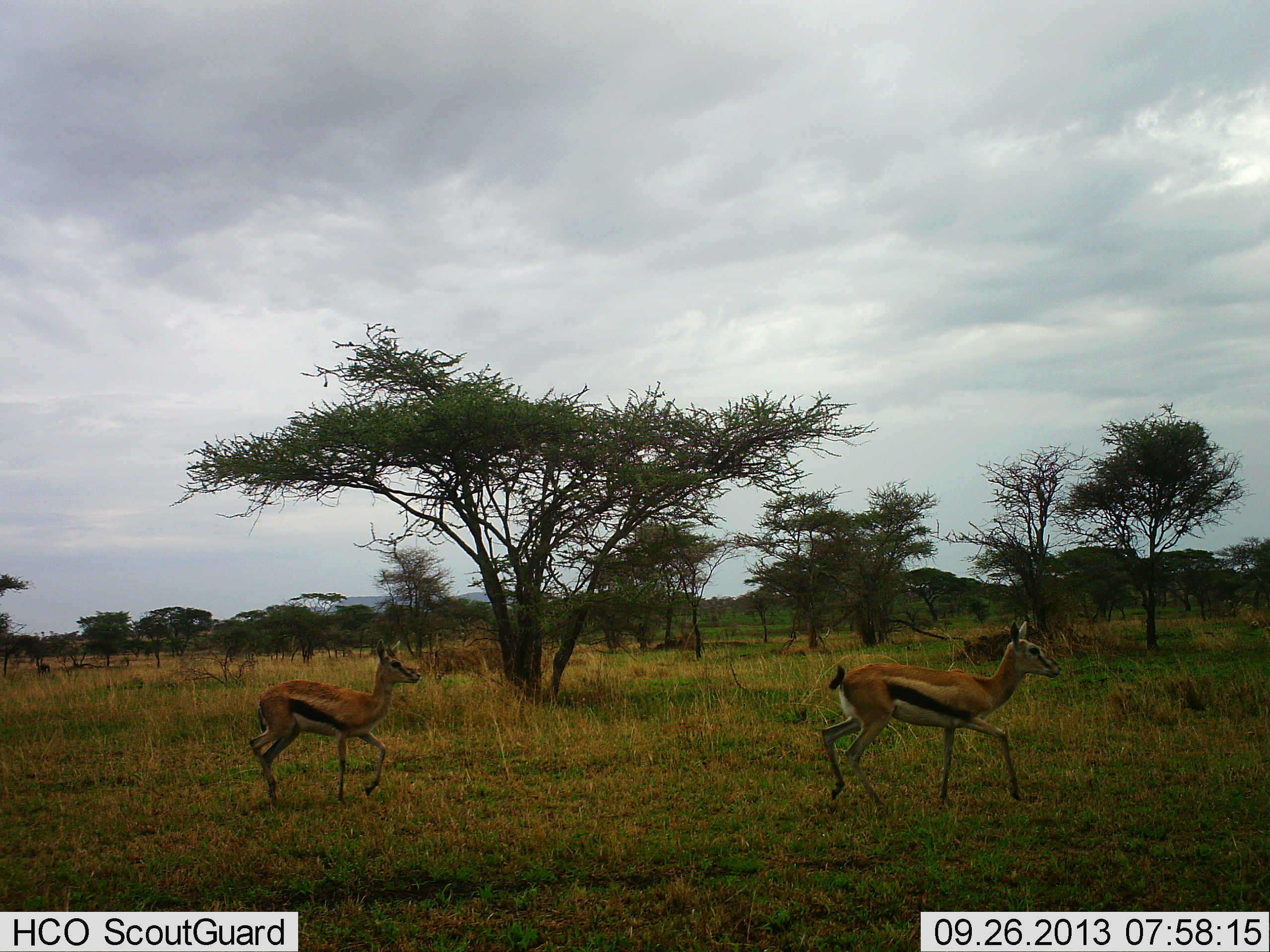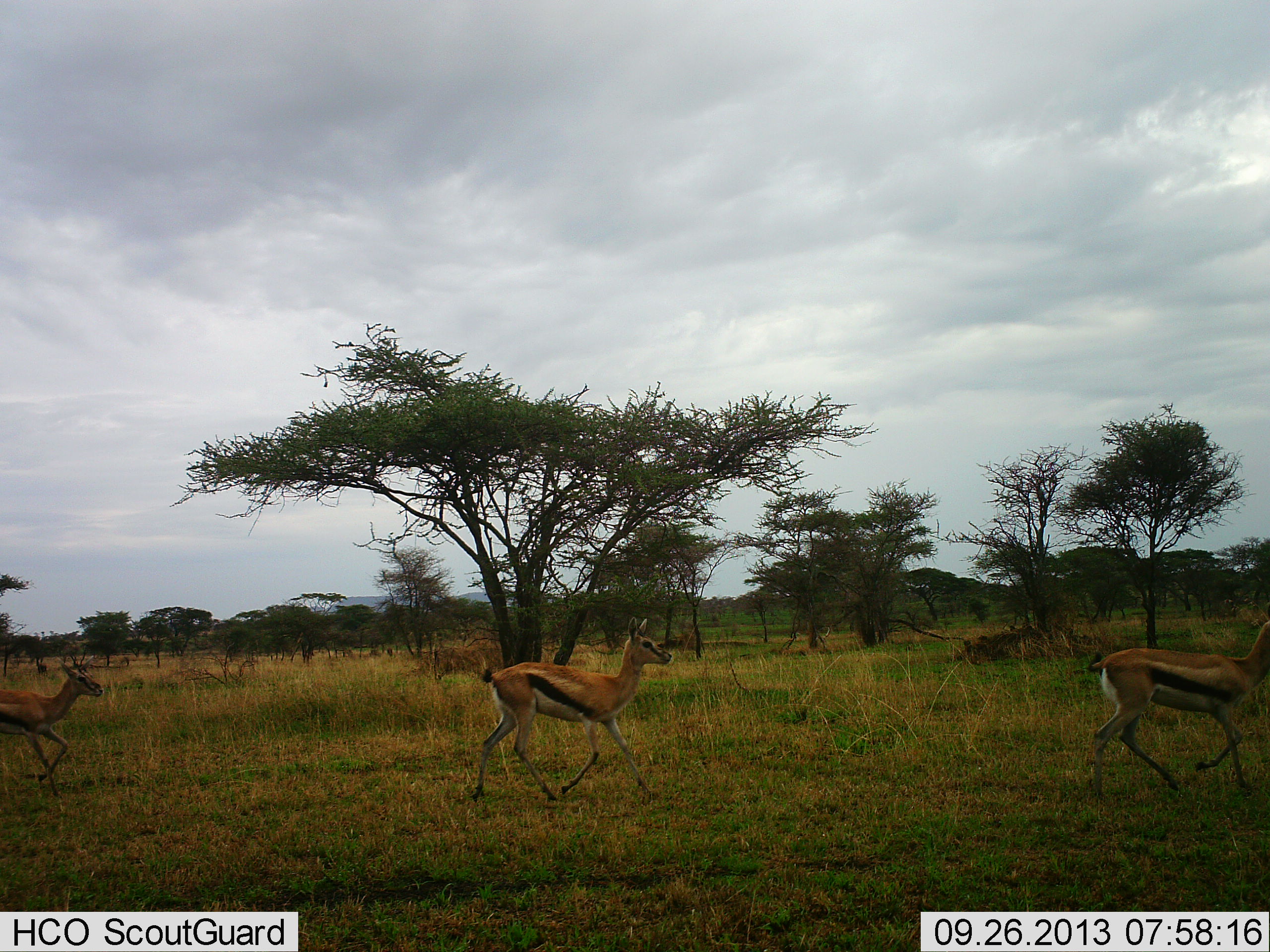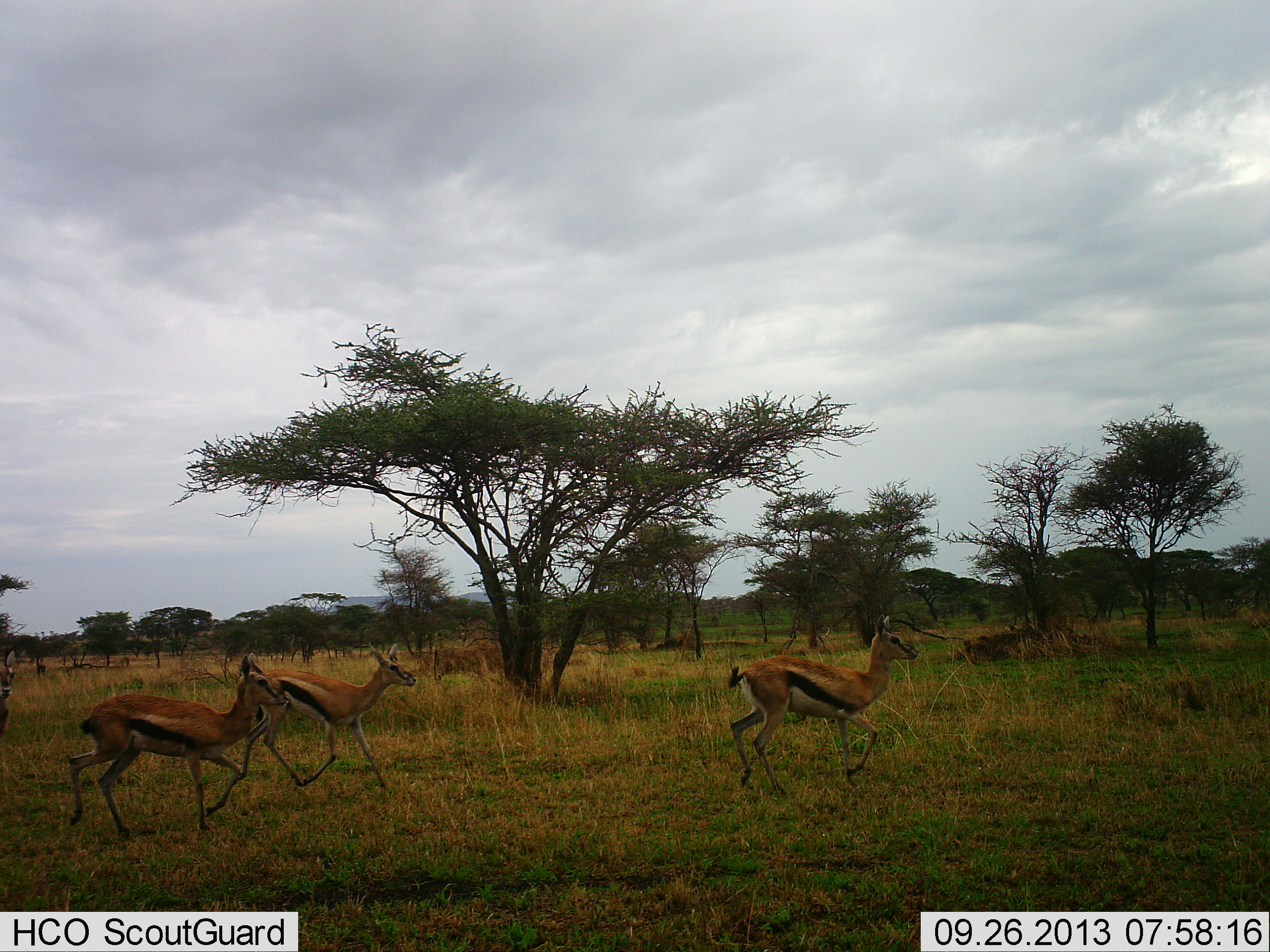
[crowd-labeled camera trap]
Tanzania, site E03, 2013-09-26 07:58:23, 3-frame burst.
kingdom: Animalia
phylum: Chordata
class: Mammalia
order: Artiodactyla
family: Bovidae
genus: Eudorcas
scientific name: Eudorcas thomsonii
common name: thomson's gazelle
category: gazellethomsons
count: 4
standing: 10%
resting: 0%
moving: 100%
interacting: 0%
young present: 0%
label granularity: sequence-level